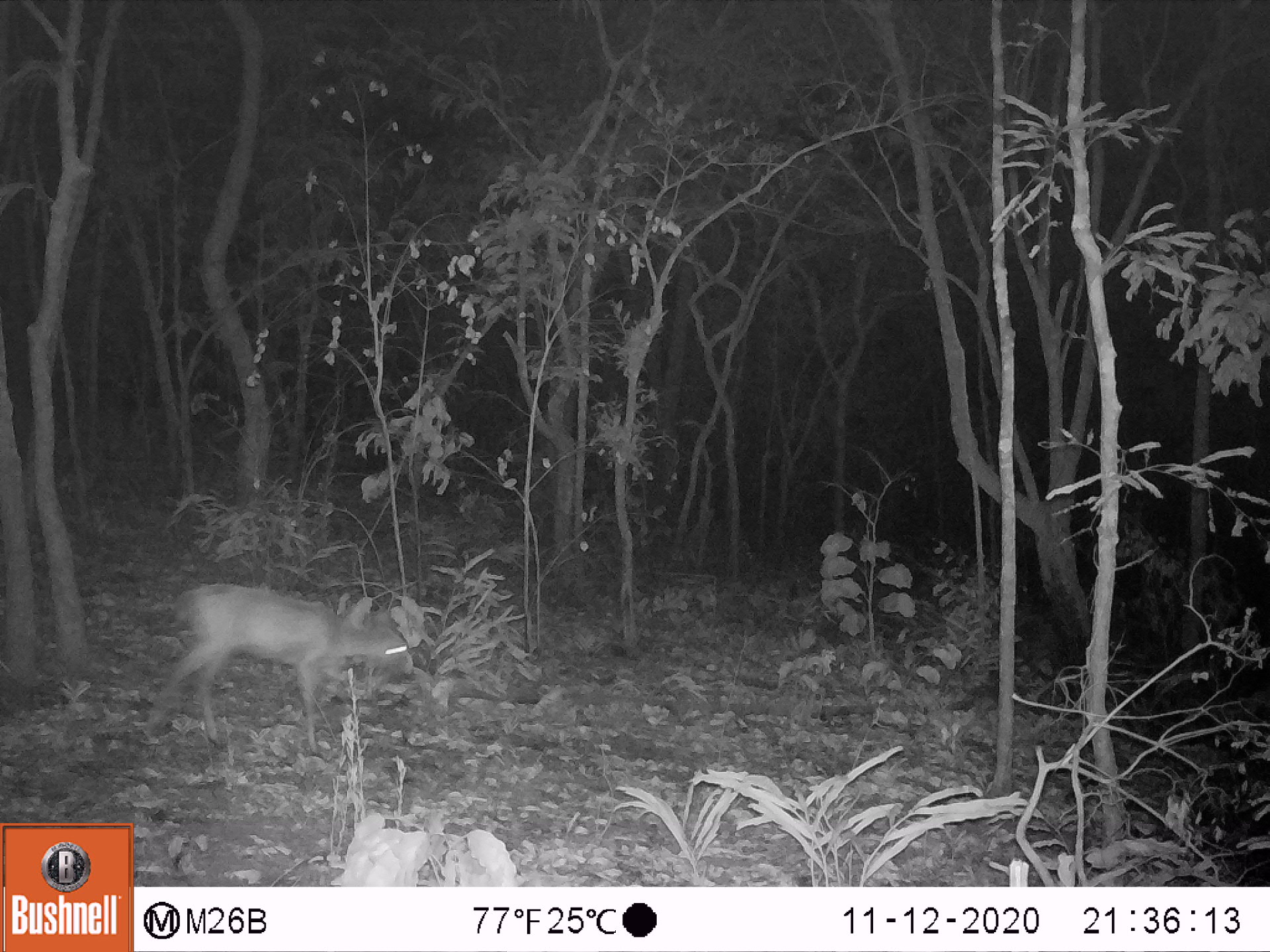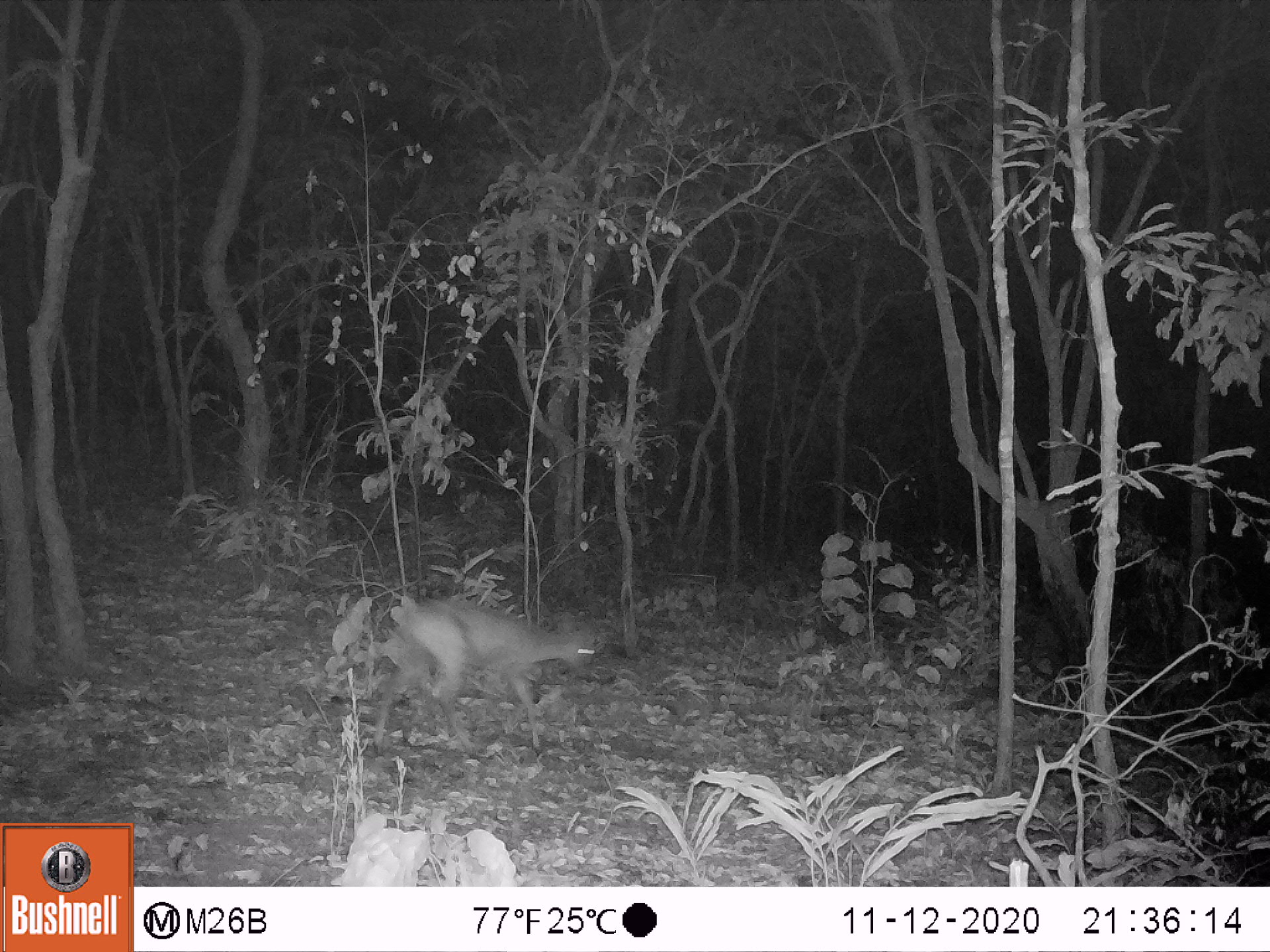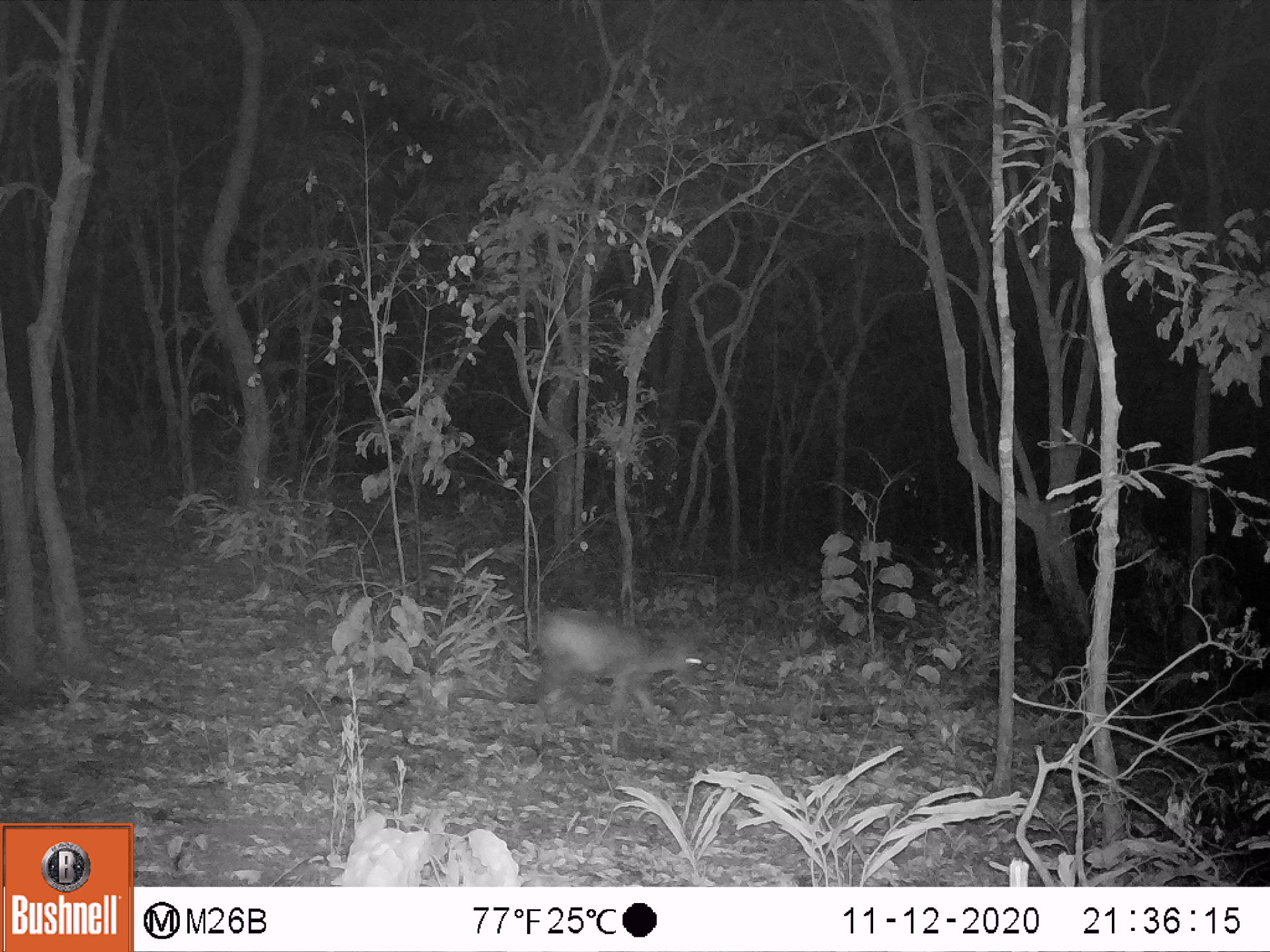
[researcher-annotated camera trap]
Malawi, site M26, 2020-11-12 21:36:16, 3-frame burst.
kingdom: Animalia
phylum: Chordata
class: Mammalia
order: Artiodactyla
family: Bovidae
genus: Sylvicapra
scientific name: Sylvicapra grimmia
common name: common duiker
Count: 1.